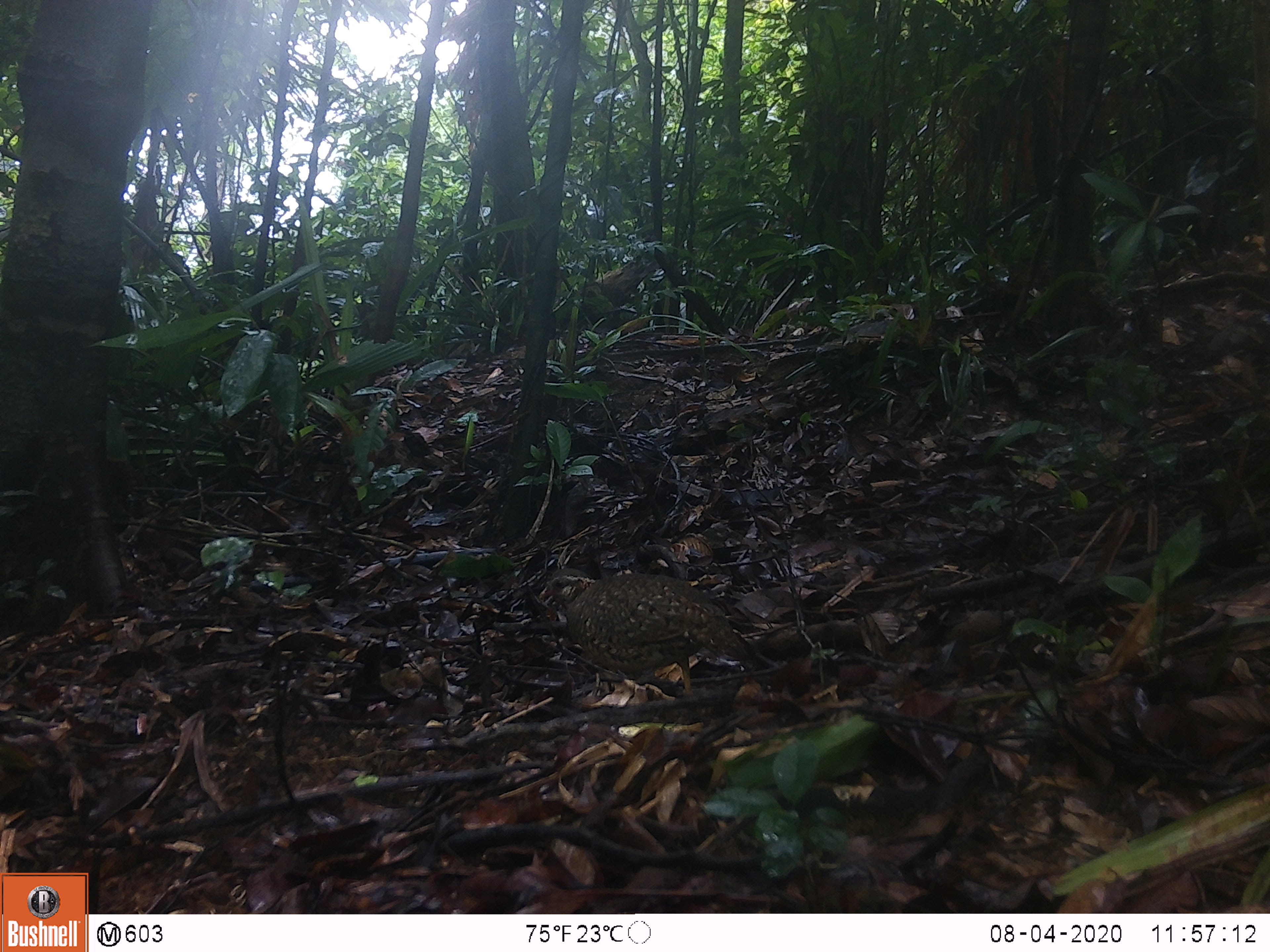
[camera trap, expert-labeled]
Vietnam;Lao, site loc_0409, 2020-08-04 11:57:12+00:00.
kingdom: Animalia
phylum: Chordata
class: Aves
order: Galliformes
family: Phasianidae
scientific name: Phasianidae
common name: partridge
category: unidentified partridge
Unidentified partridge (partridge) (Phasianidae). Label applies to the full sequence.